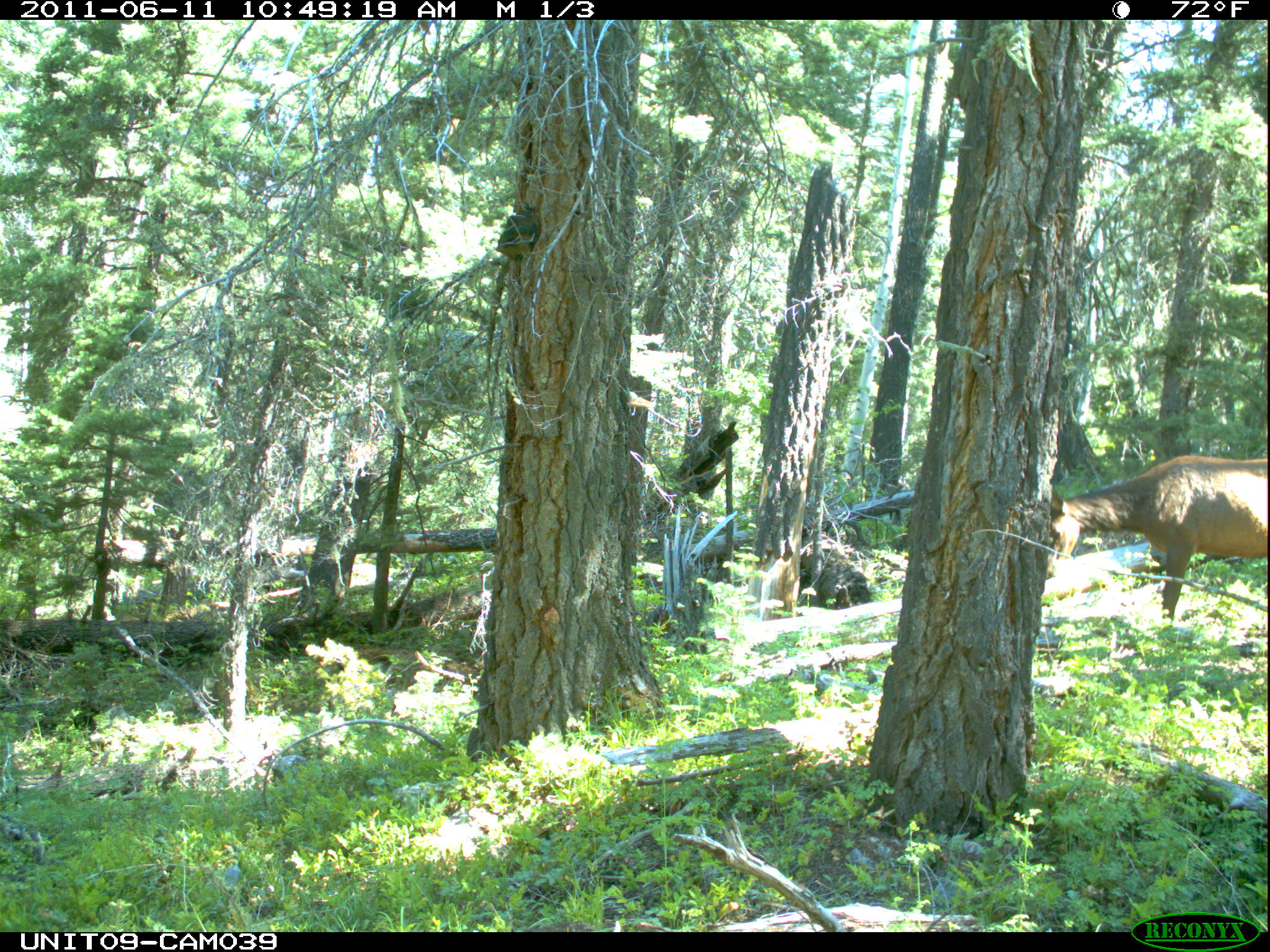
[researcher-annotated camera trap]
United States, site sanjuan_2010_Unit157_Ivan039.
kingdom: Animalia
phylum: Chordata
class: Mammalia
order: Artiodactyla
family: Cervidae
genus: Cervus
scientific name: Cervus elaphus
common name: red deer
Cervus elaphus (red deer).